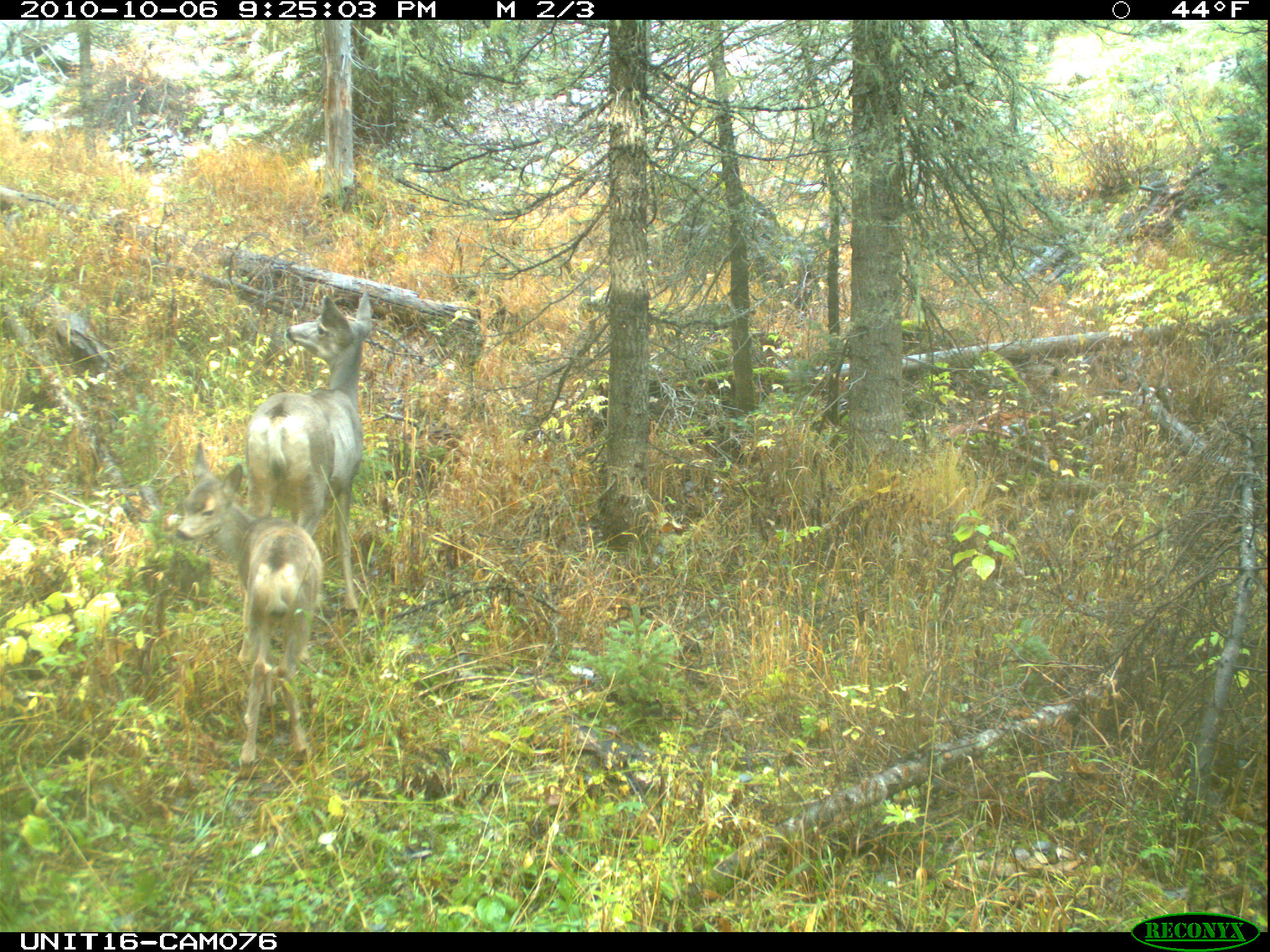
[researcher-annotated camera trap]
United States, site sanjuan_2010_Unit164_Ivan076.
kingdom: Animalia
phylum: Chordata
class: Mammalia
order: Artiodactyla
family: Cervidae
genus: Odocoileus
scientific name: Odocoileus hemionus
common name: mule deer